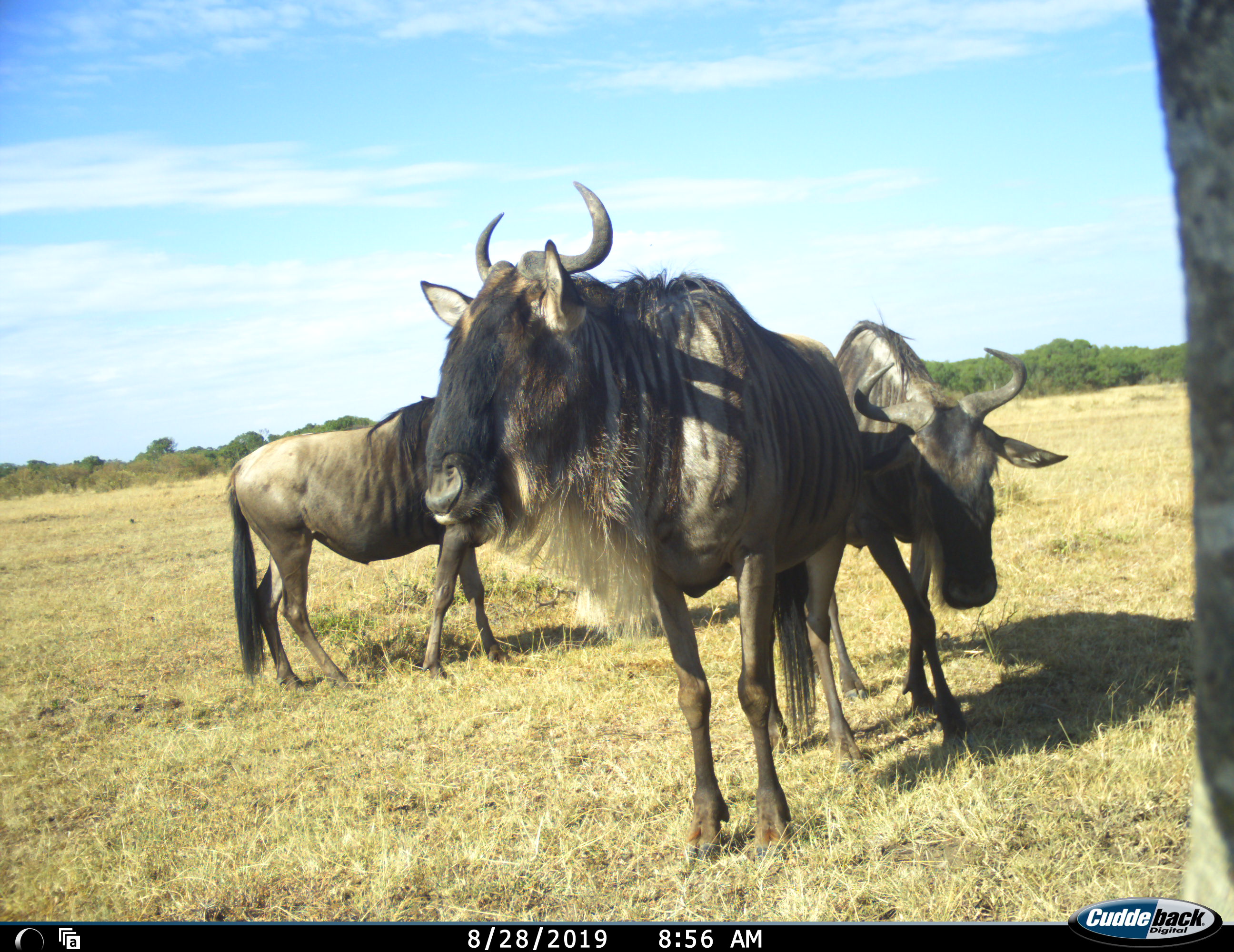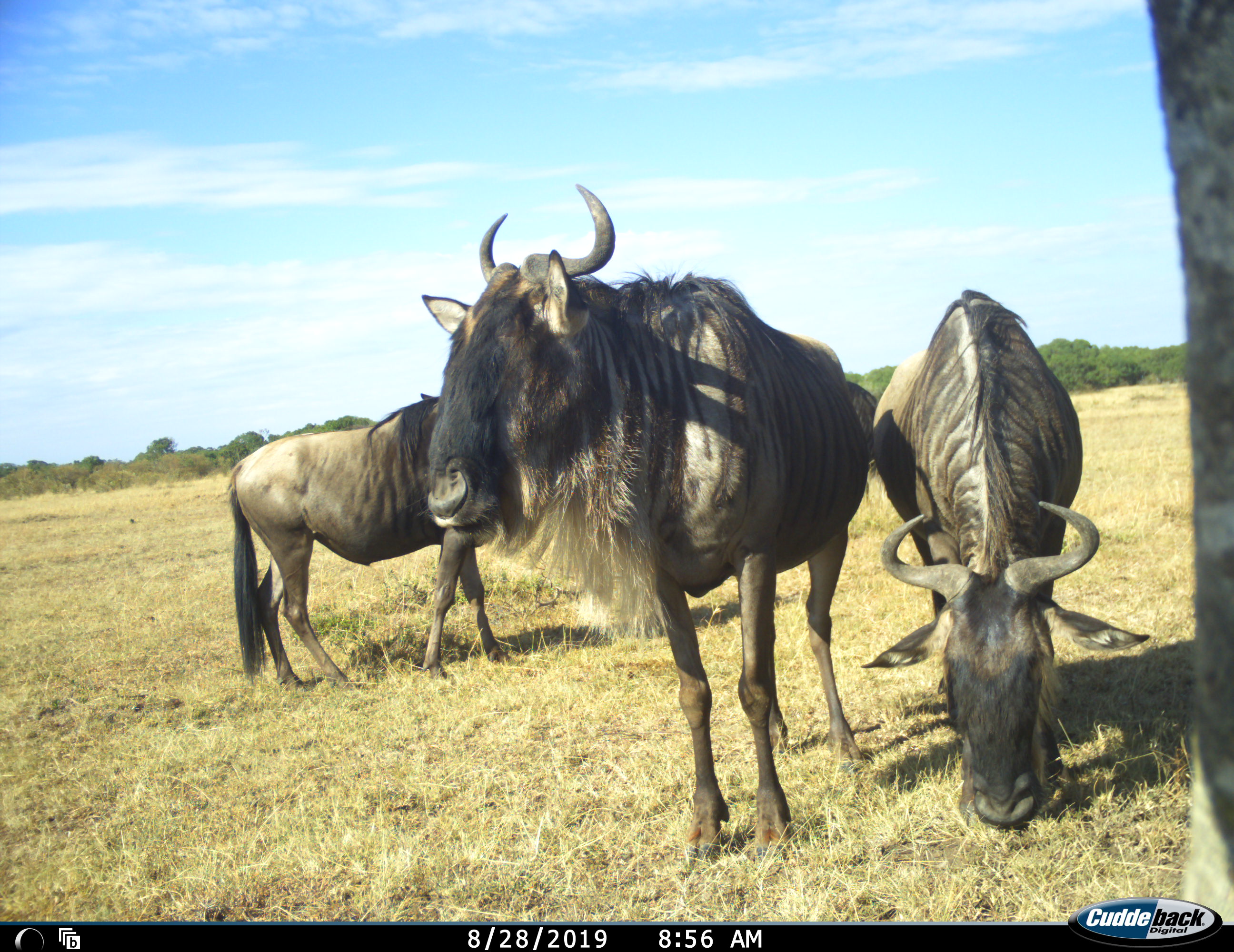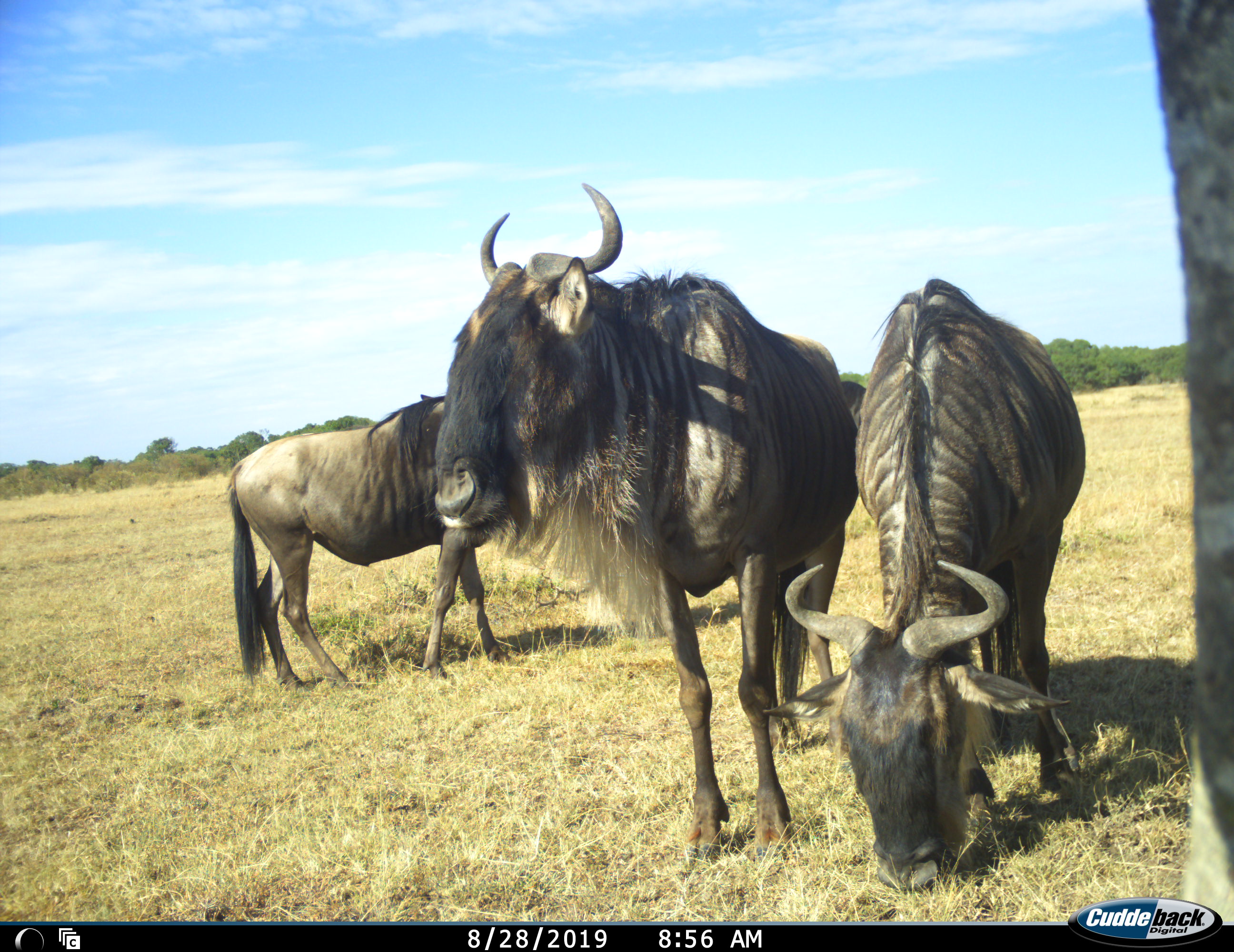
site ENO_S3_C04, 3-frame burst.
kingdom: Animalia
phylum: Chordata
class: Mammalia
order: Artiodactyla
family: Bovidae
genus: Connochaetes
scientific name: Connochaetes taurinus taurinus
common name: blue wildebeest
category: wildebeestblue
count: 3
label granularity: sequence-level